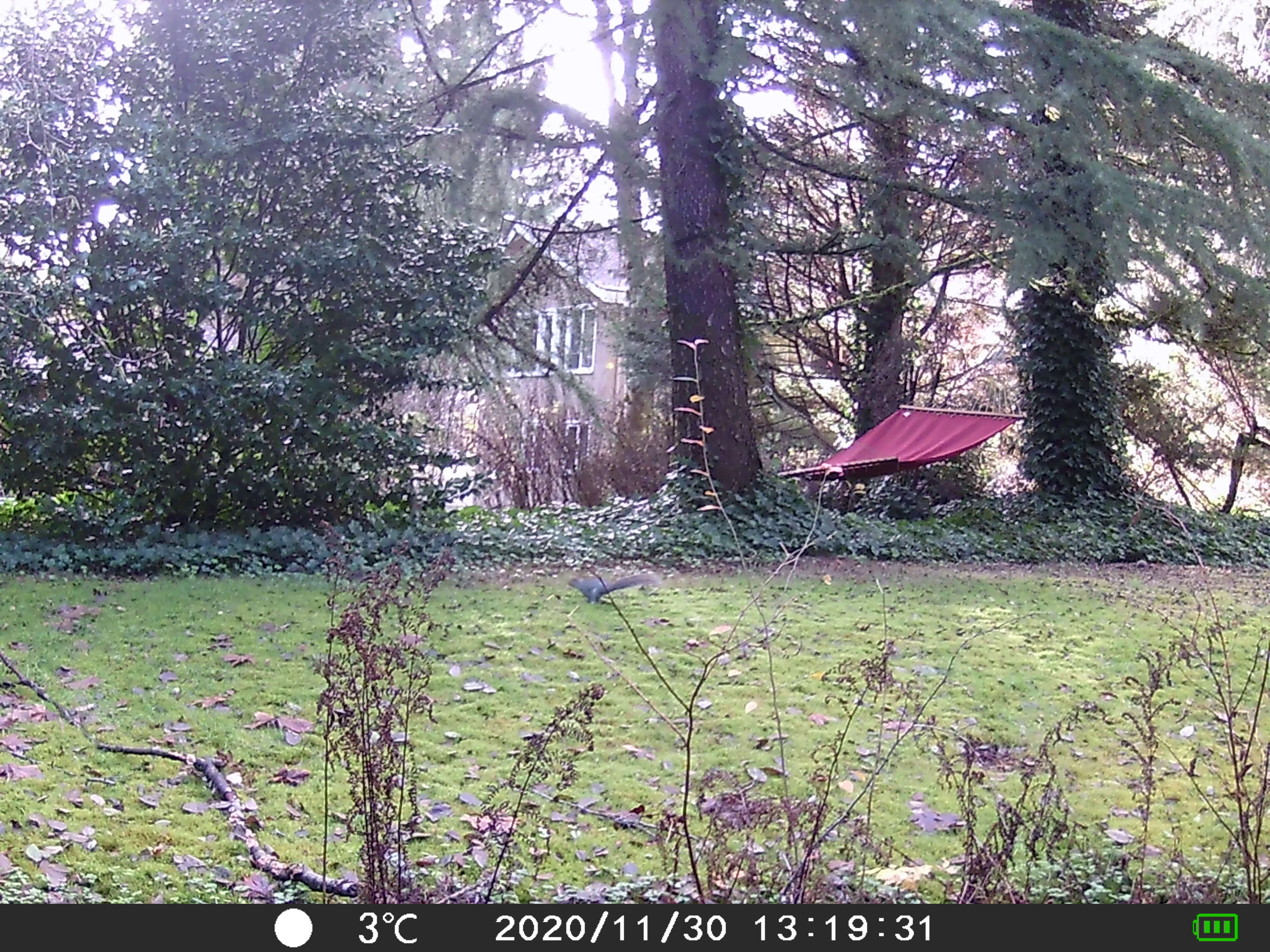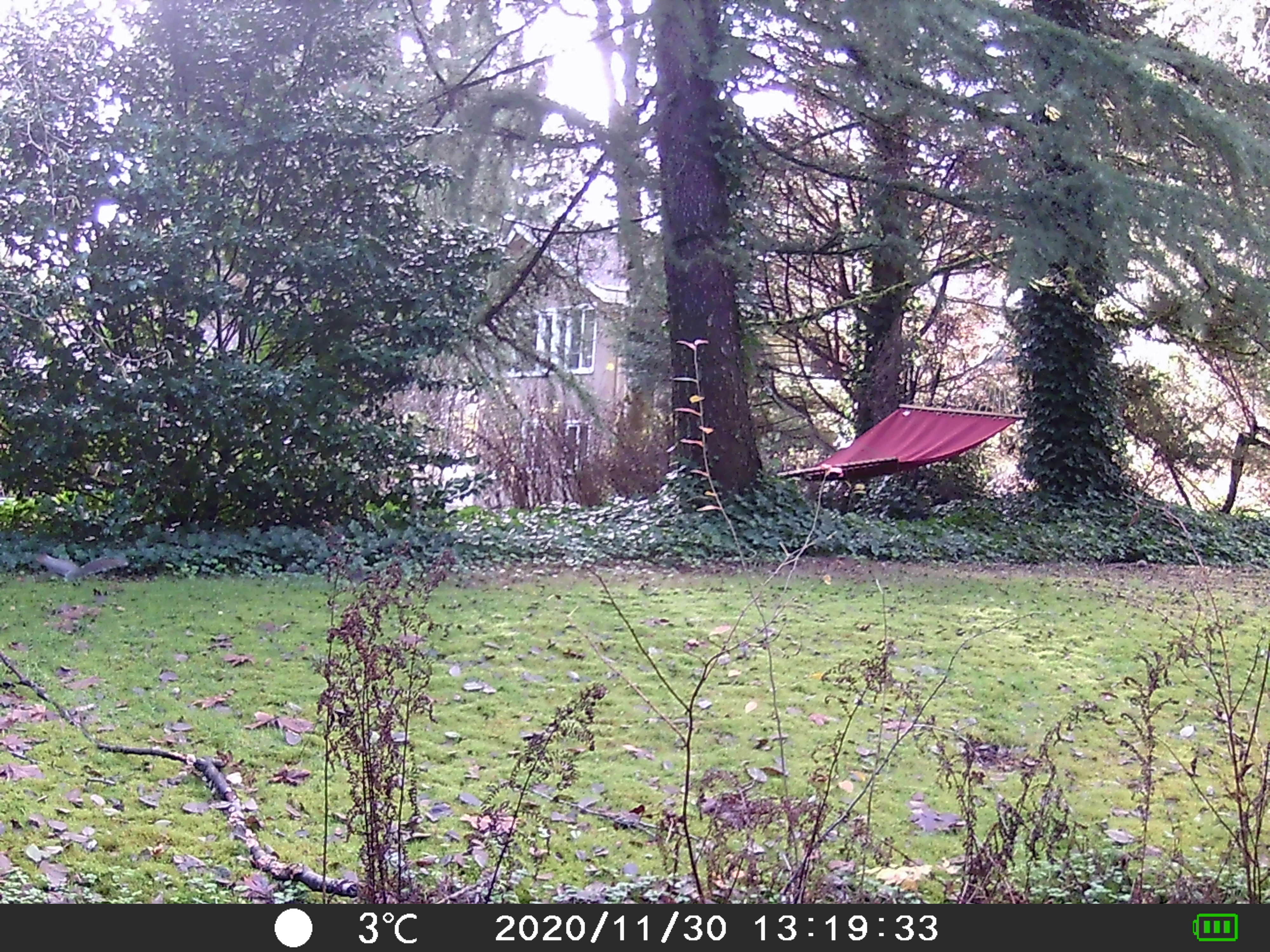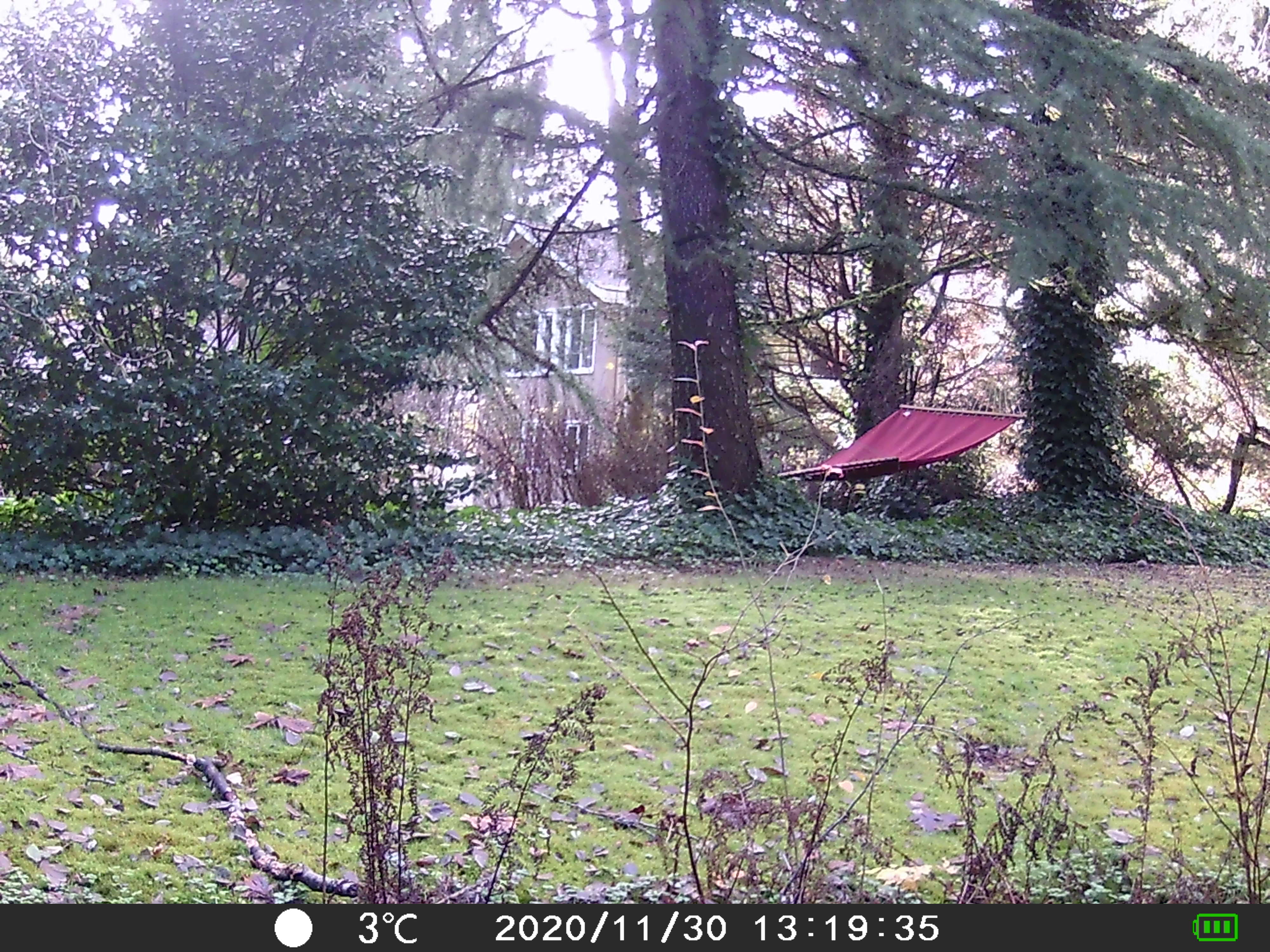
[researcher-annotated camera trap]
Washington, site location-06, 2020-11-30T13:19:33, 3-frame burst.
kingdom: Animalia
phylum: Chordata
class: Mammalia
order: Rodentia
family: Sciuridae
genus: Sciurus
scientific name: Sciurus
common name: squirrel